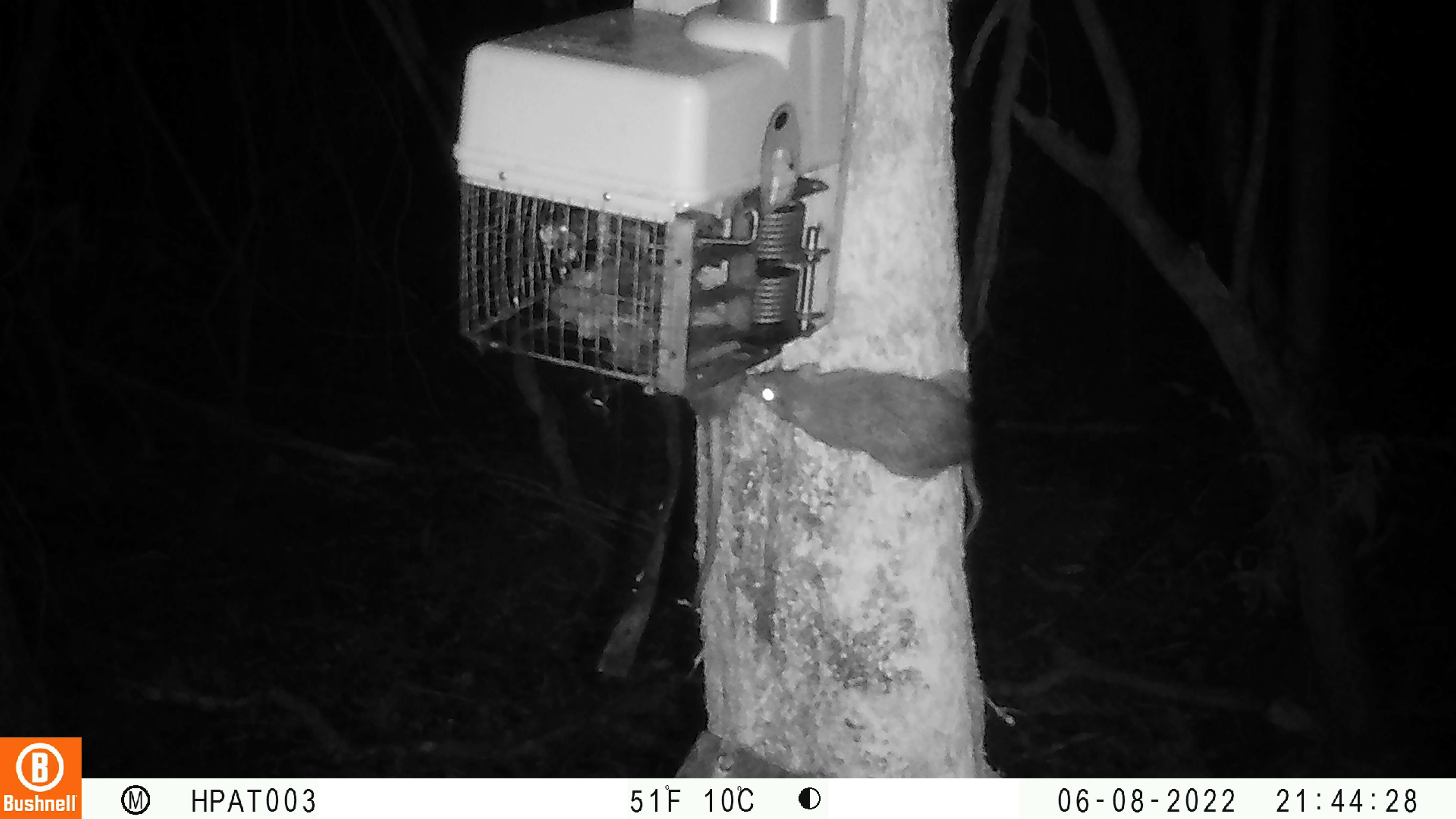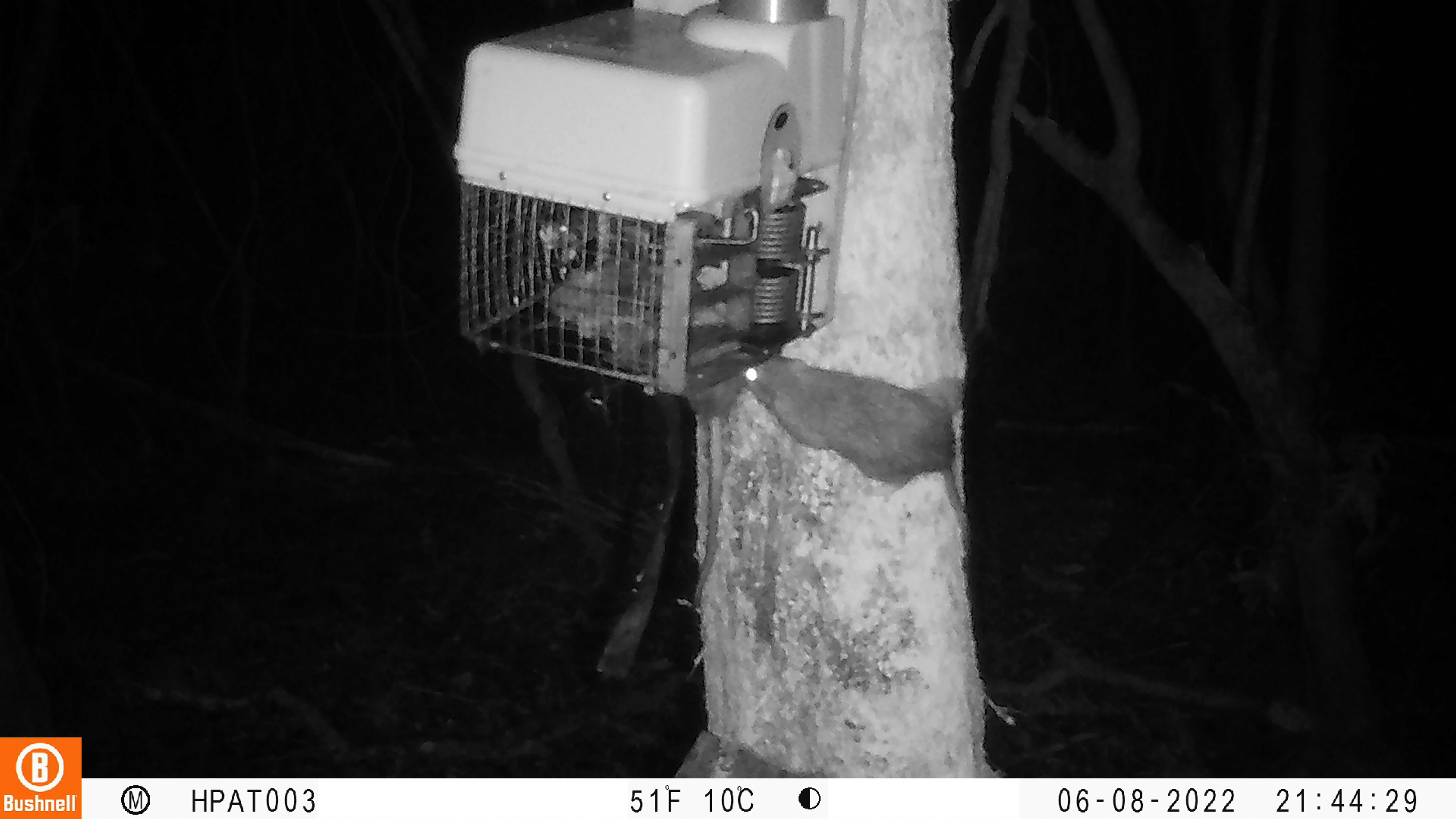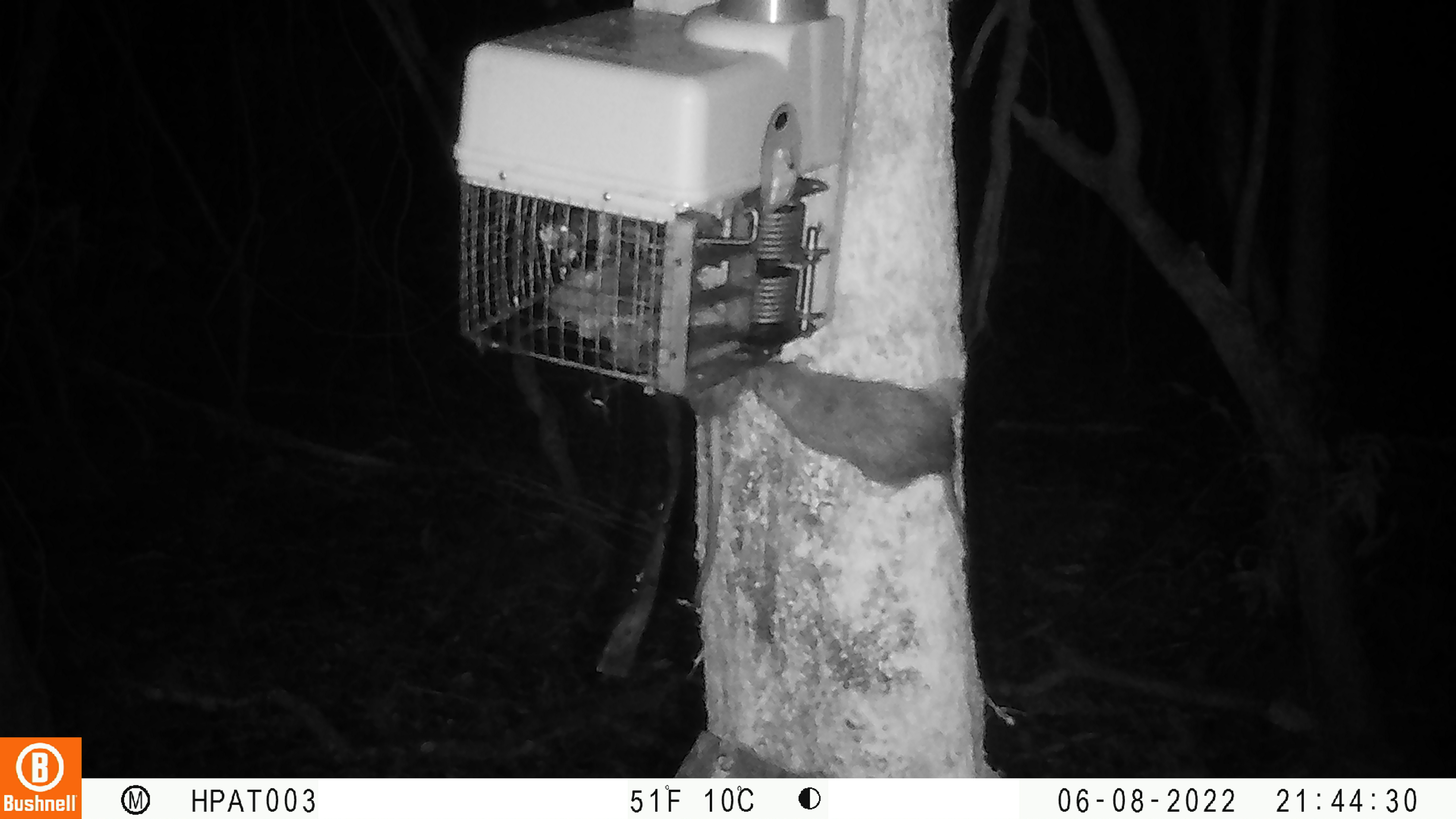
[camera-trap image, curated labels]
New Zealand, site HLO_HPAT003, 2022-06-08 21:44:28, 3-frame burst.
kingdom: Animalia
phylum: Chordata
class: Mammalia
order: Rodentia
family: Muridae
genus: Rattus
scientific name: Rattus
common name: rat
Rat (Rattus).